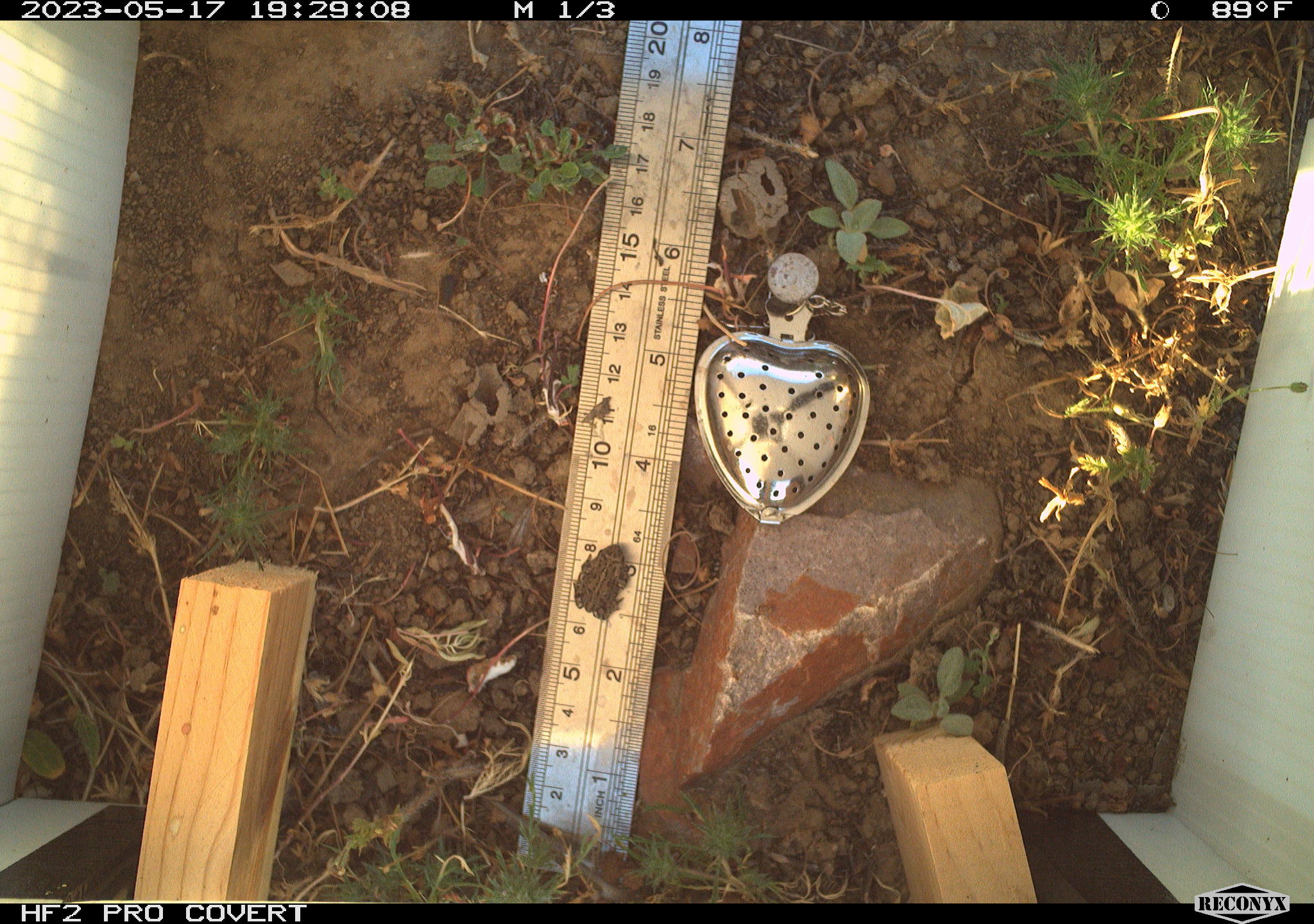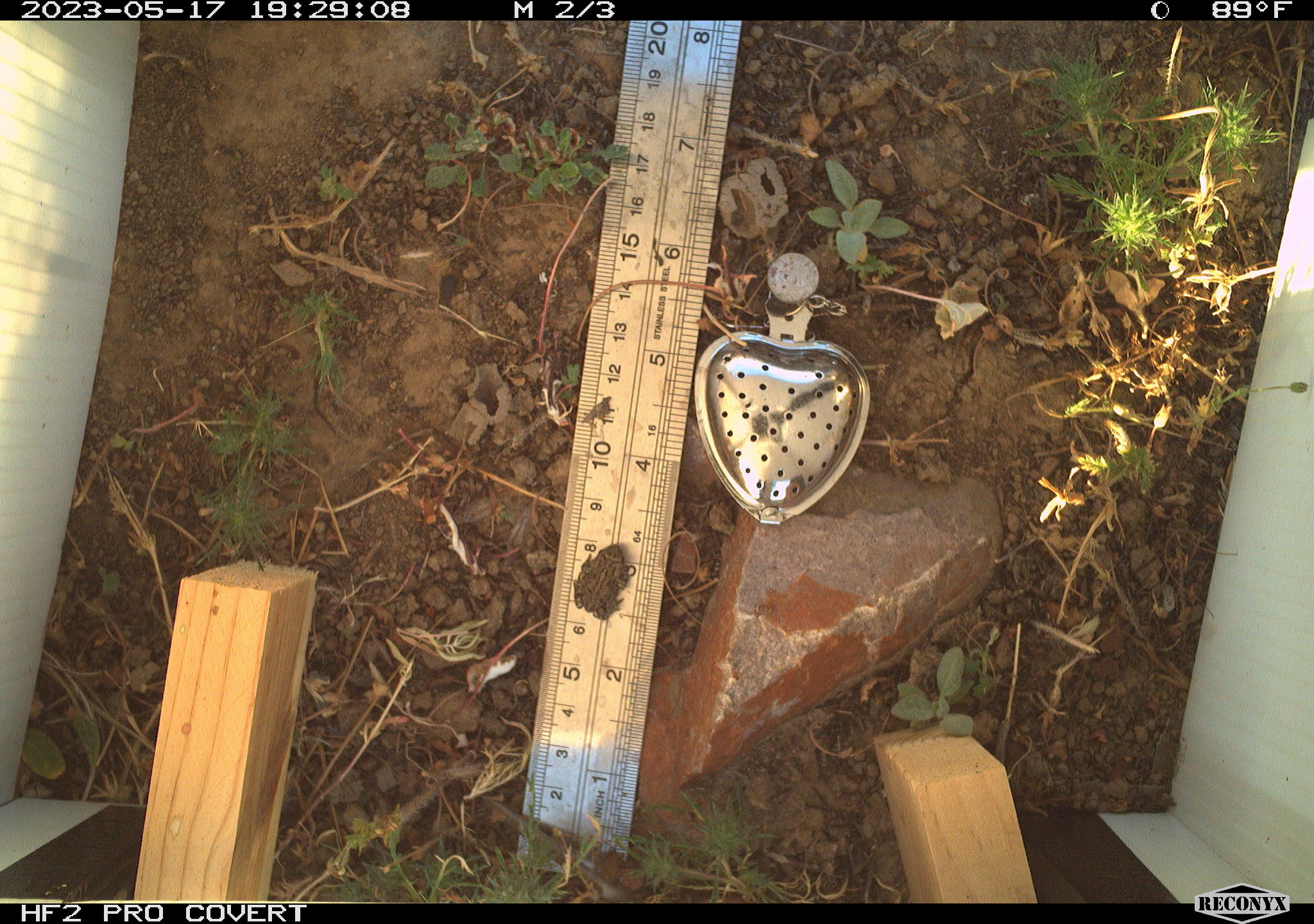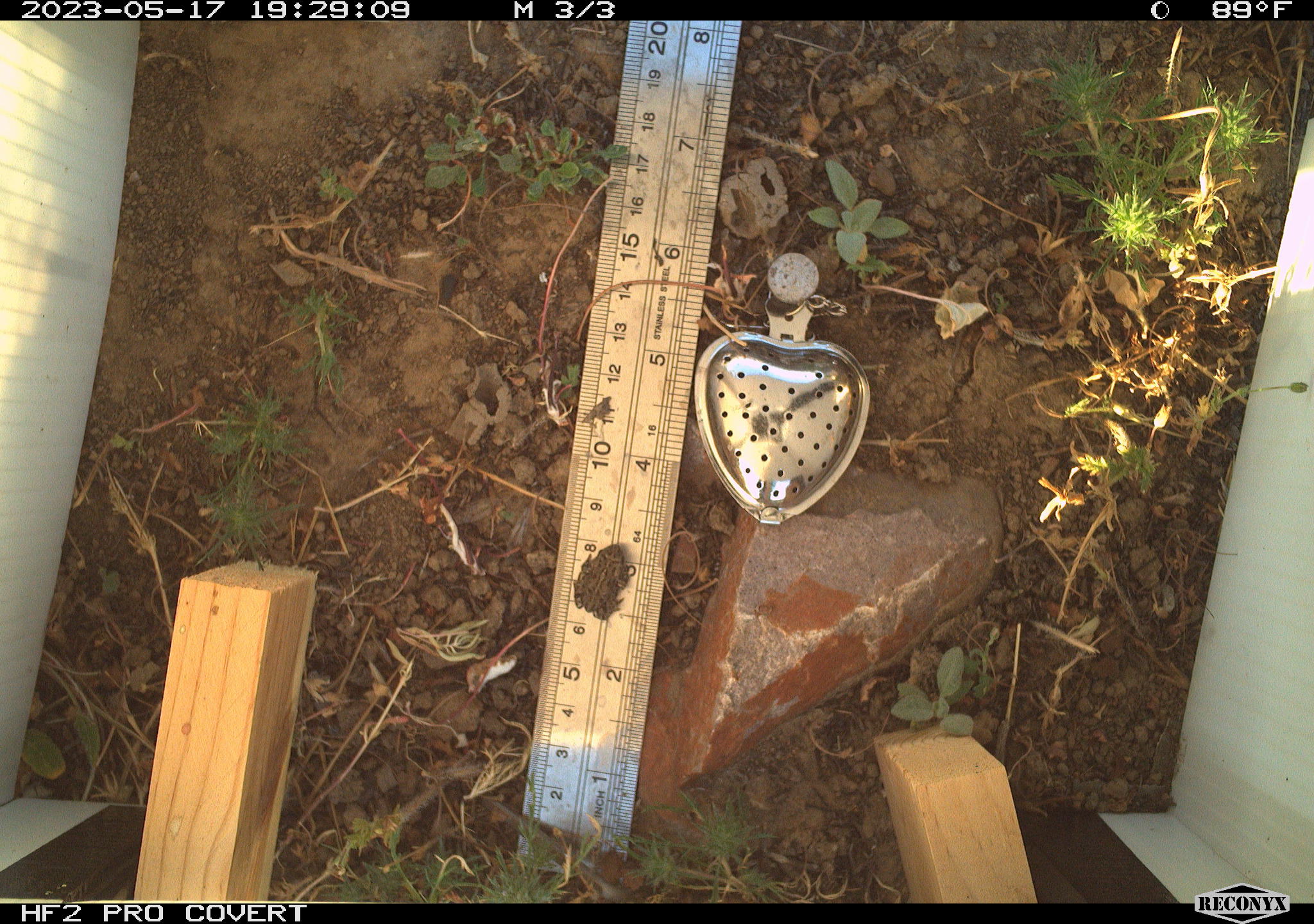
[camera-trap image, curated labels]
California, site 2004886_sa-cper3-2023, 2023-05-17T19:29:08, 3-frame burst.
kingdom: Animalia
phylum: Chordata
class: Amphibia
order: Anura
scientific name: Anura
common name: frogs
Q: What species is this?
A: Frogs (Anura).